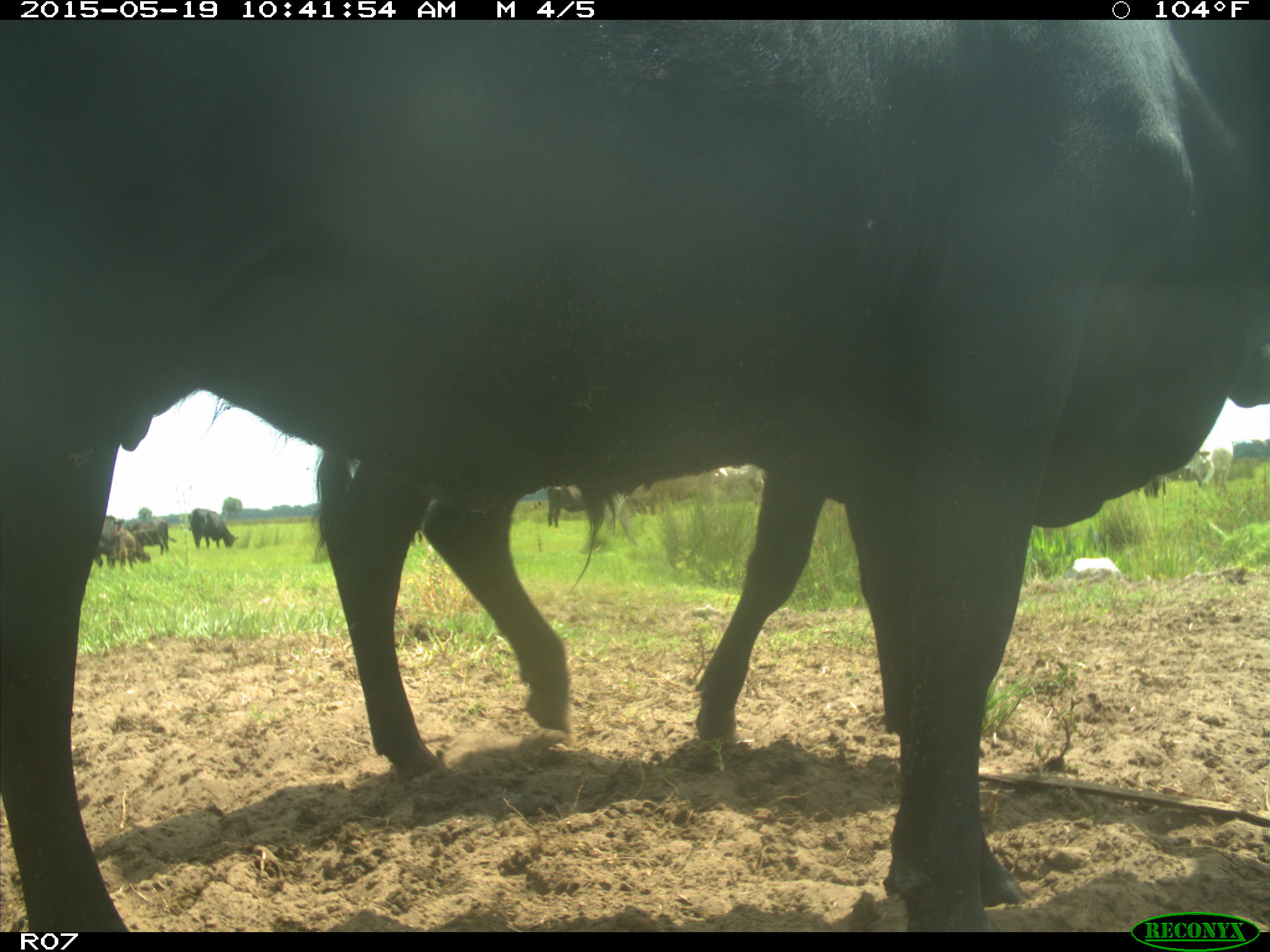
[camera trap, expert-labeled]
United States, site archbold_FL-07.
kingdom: Animalia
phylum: Chordata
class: Mammalia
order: Artiodactyla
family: Bovidae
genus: Bos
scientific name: Bos taurus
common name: domestic cow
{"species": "Bos taurus (domestic cow)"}